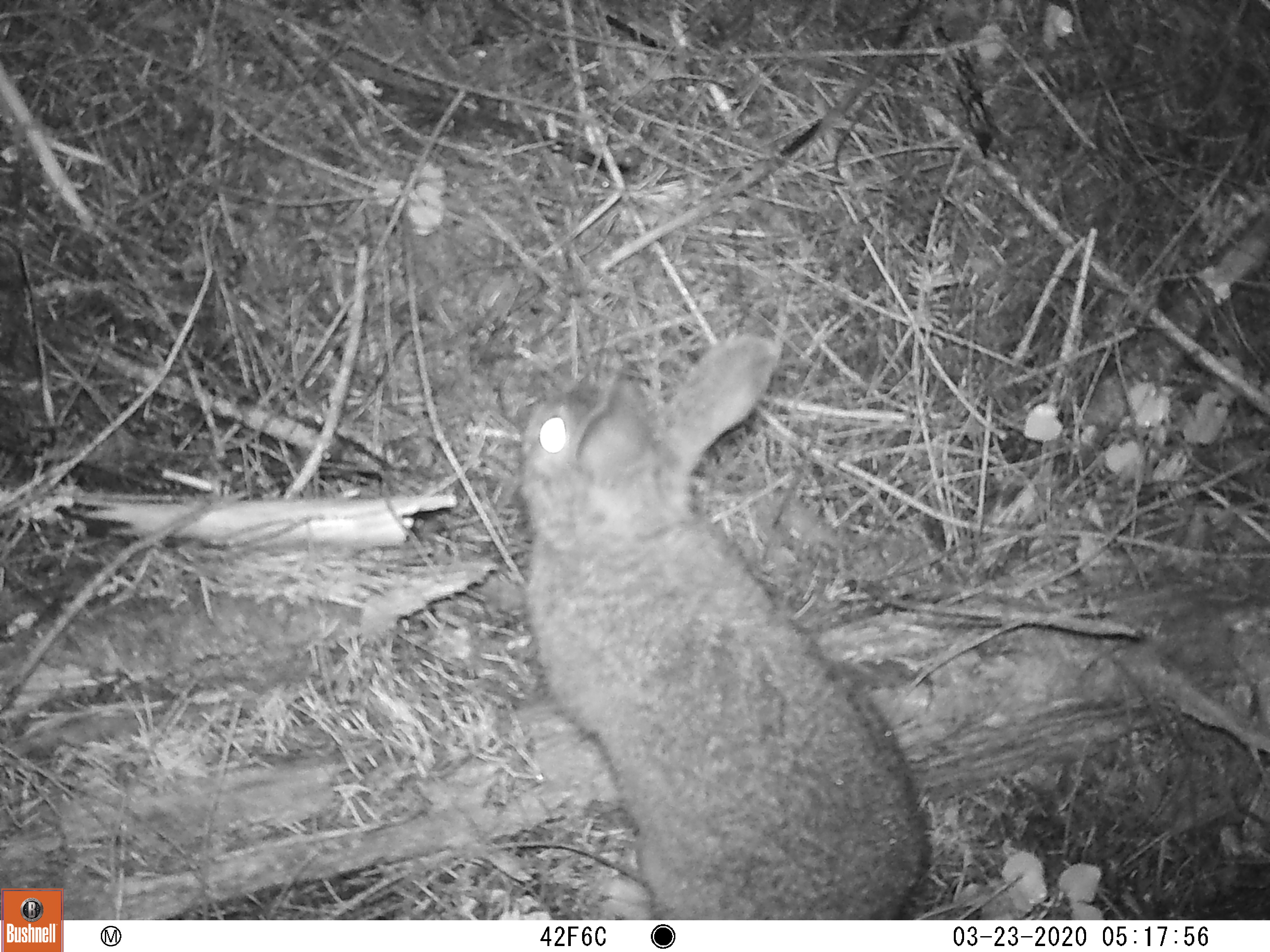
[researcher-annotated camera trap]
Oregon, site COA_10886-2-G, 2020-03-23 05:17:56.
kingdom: Animalia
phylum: Chordata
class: Mammalia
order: Lagomorpha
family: Leporidae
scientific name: Leporidae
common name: hares and rabbits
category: leporidae family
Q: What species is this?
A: Leporidae family (hares and rabbits) (Leporidae).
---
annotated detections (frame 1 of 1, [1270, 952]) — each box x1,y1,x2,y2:
leporidae family: 515,327,931,910